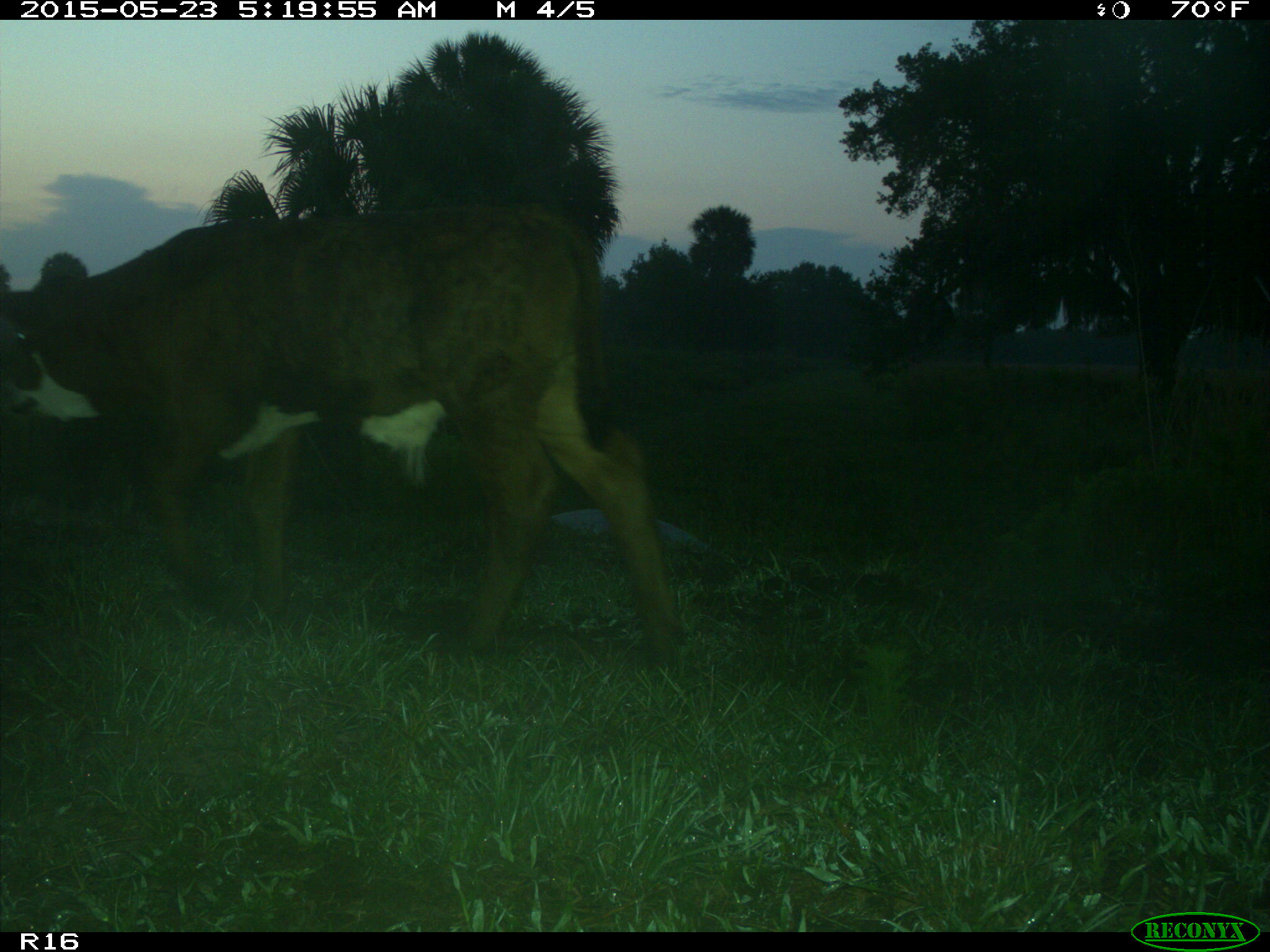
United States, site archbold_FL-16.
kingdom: Animalia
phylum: Chordata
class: Mammalia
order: Artiodactyla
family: Bovidae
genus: Bos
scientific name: Bos taurus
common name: domestic cow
Bos taurus (domestic cow).